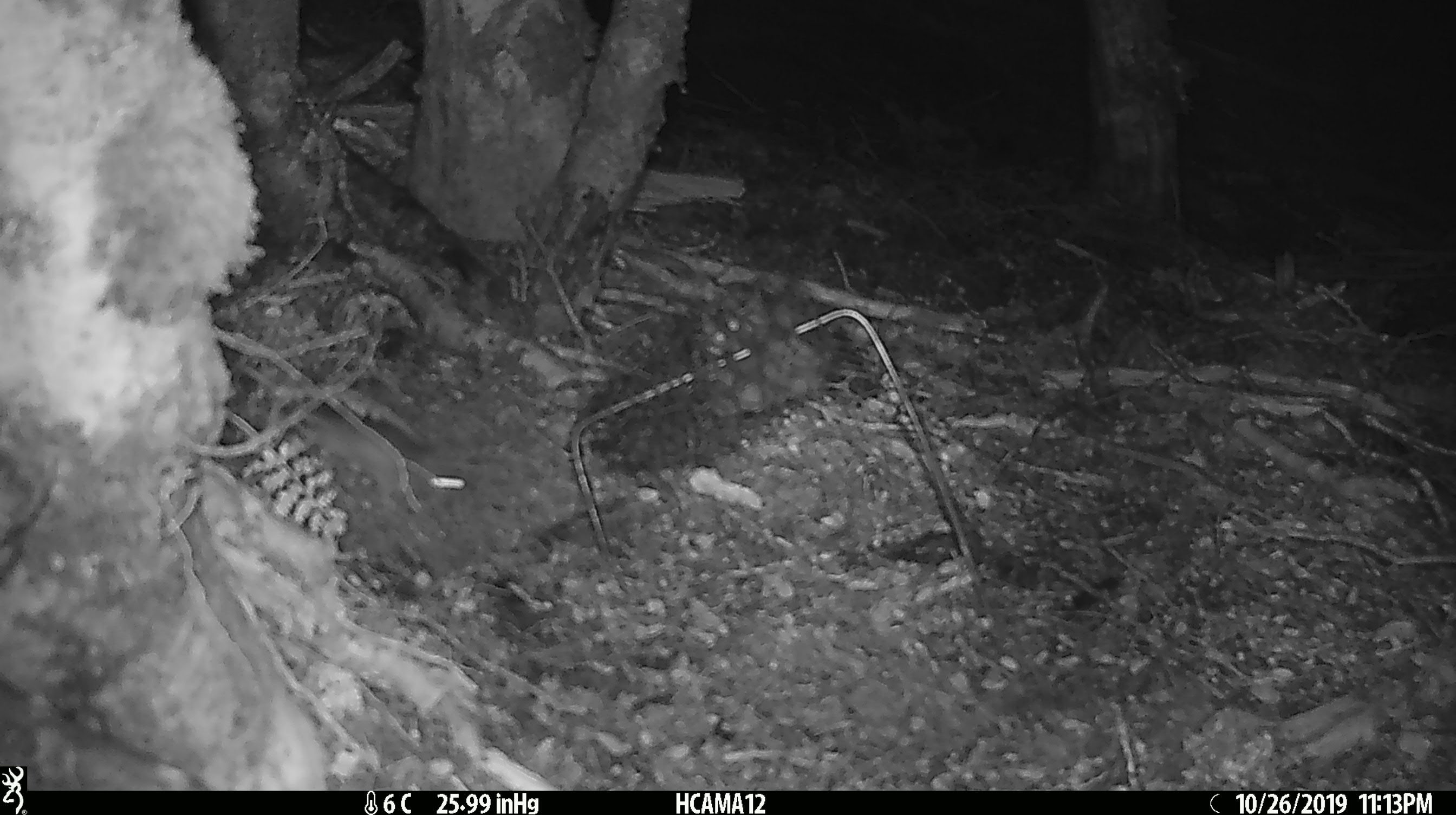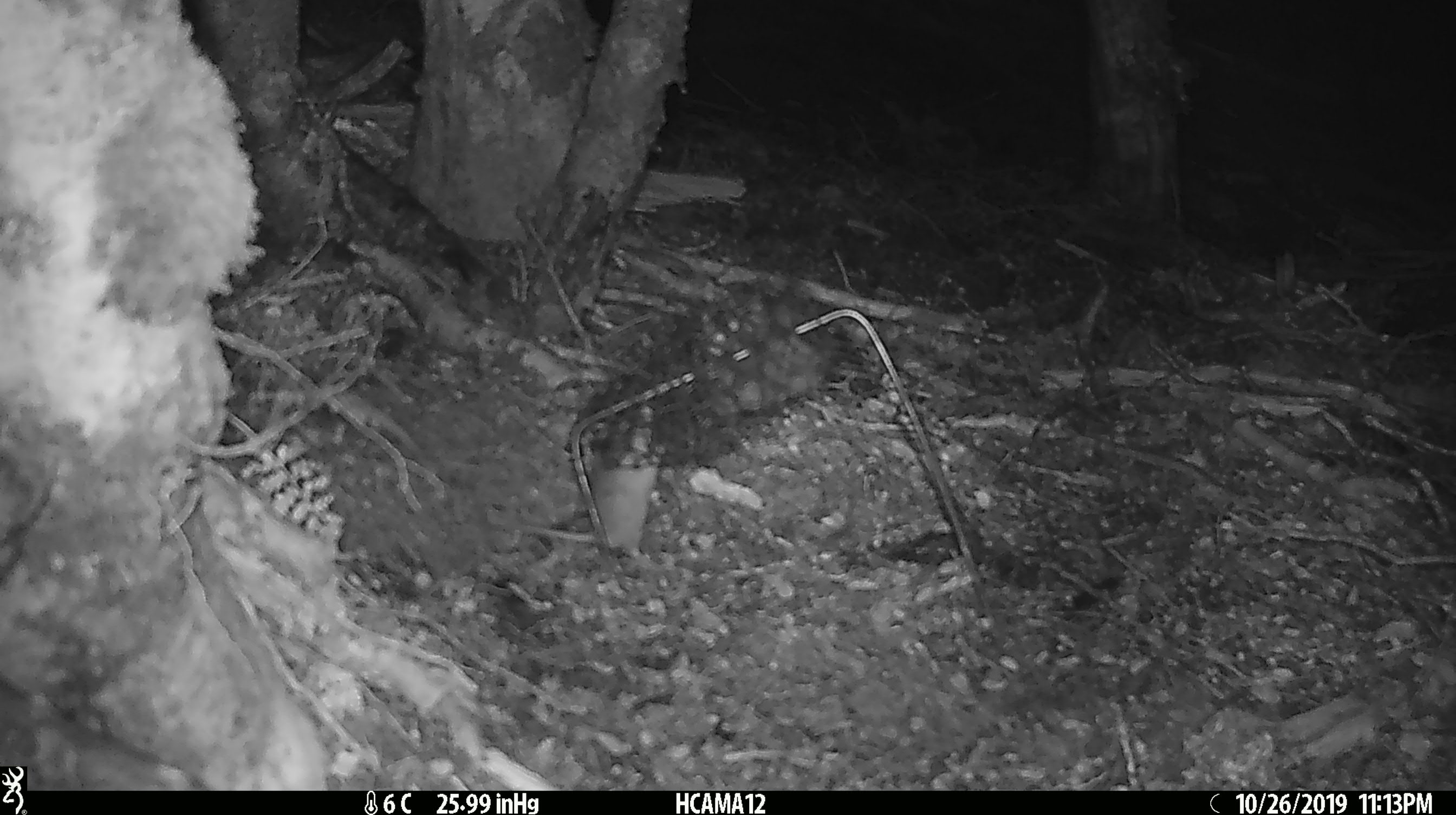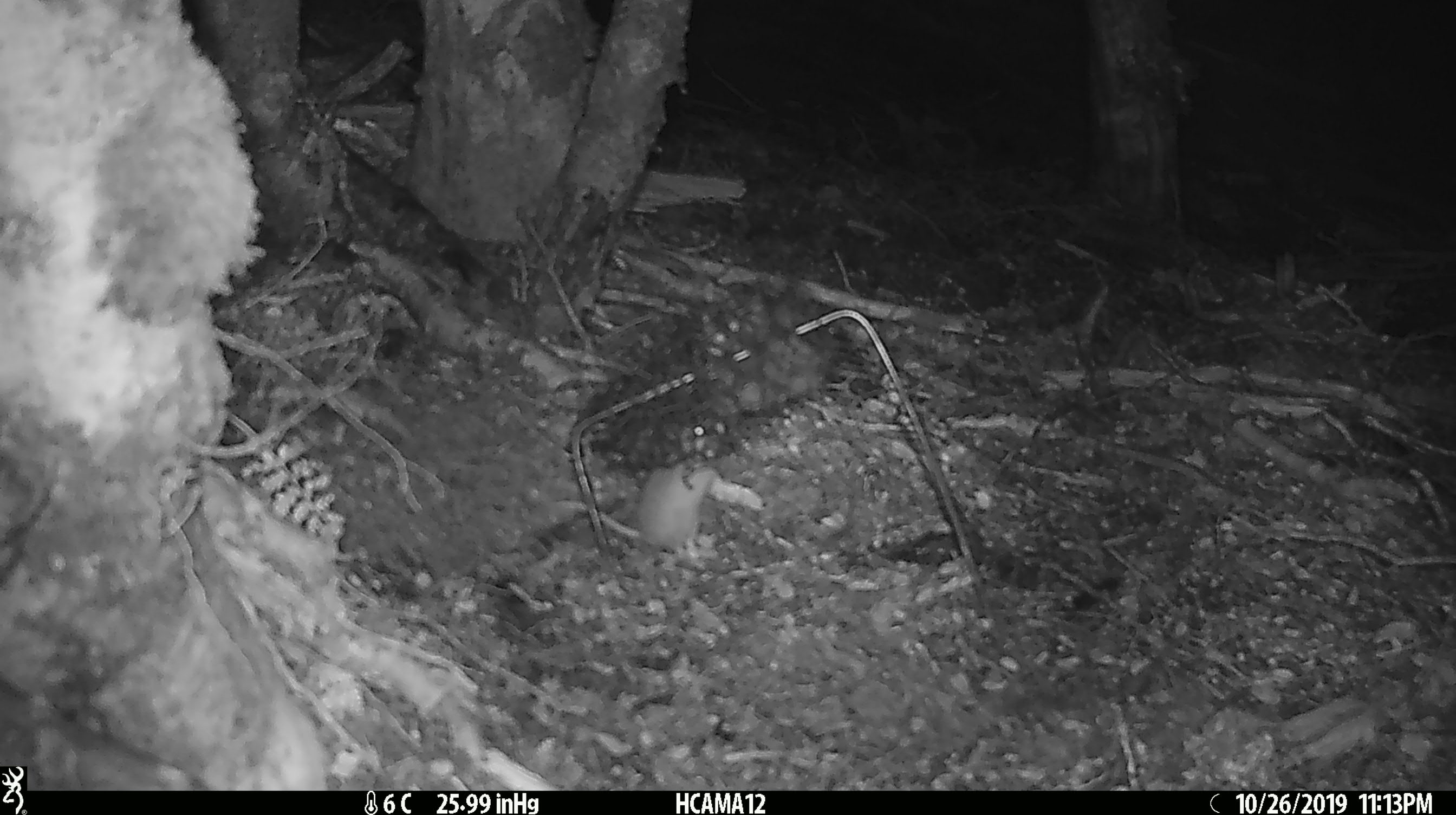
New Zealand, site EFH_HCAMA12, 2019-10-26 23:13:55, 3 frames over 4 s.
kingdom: Animalia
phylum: Chordata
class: Mammalia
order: Rodentia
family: Muridae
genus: Mus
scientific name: Mus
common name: mouse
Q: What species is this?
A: Mouse (Mus).